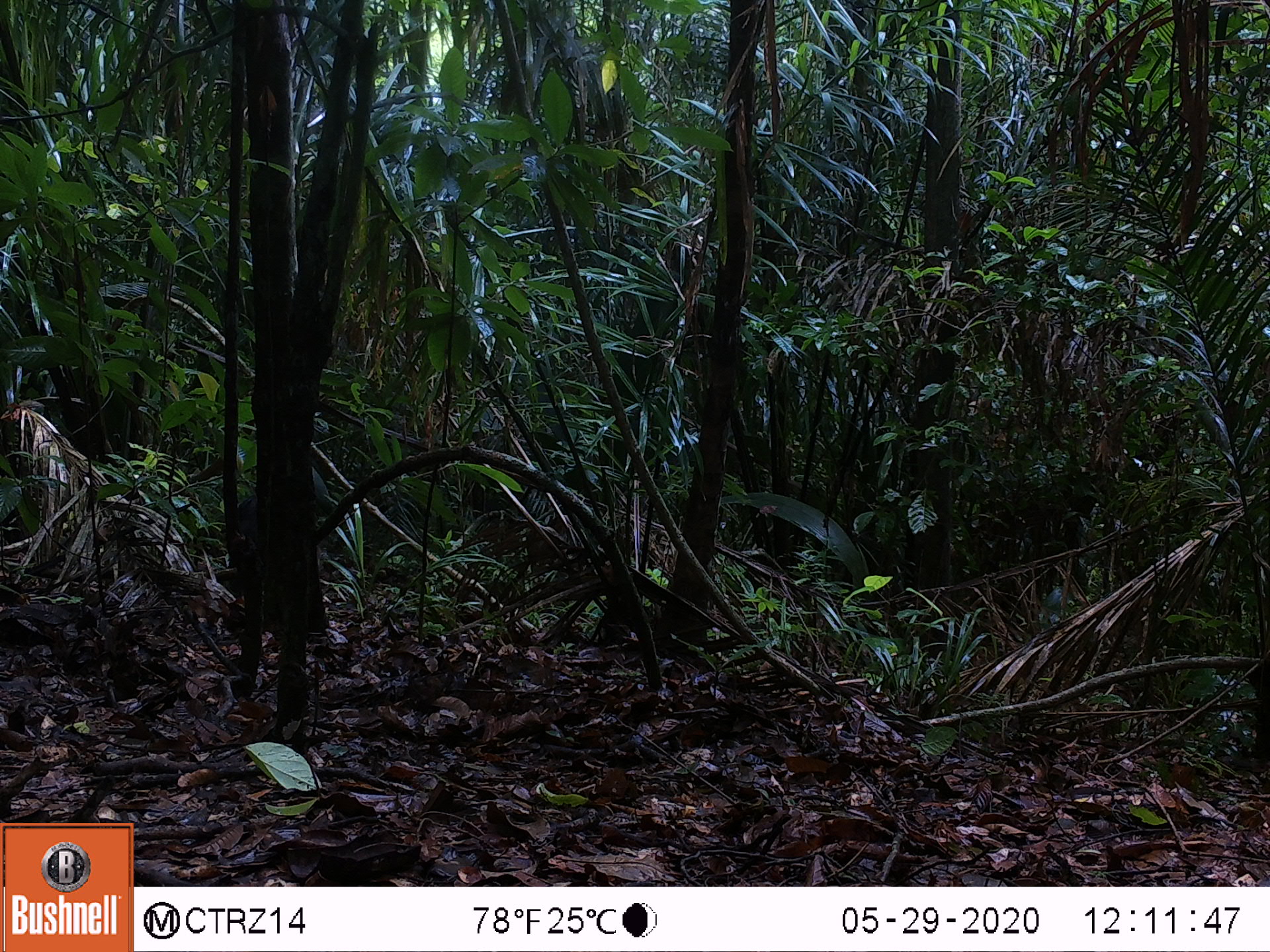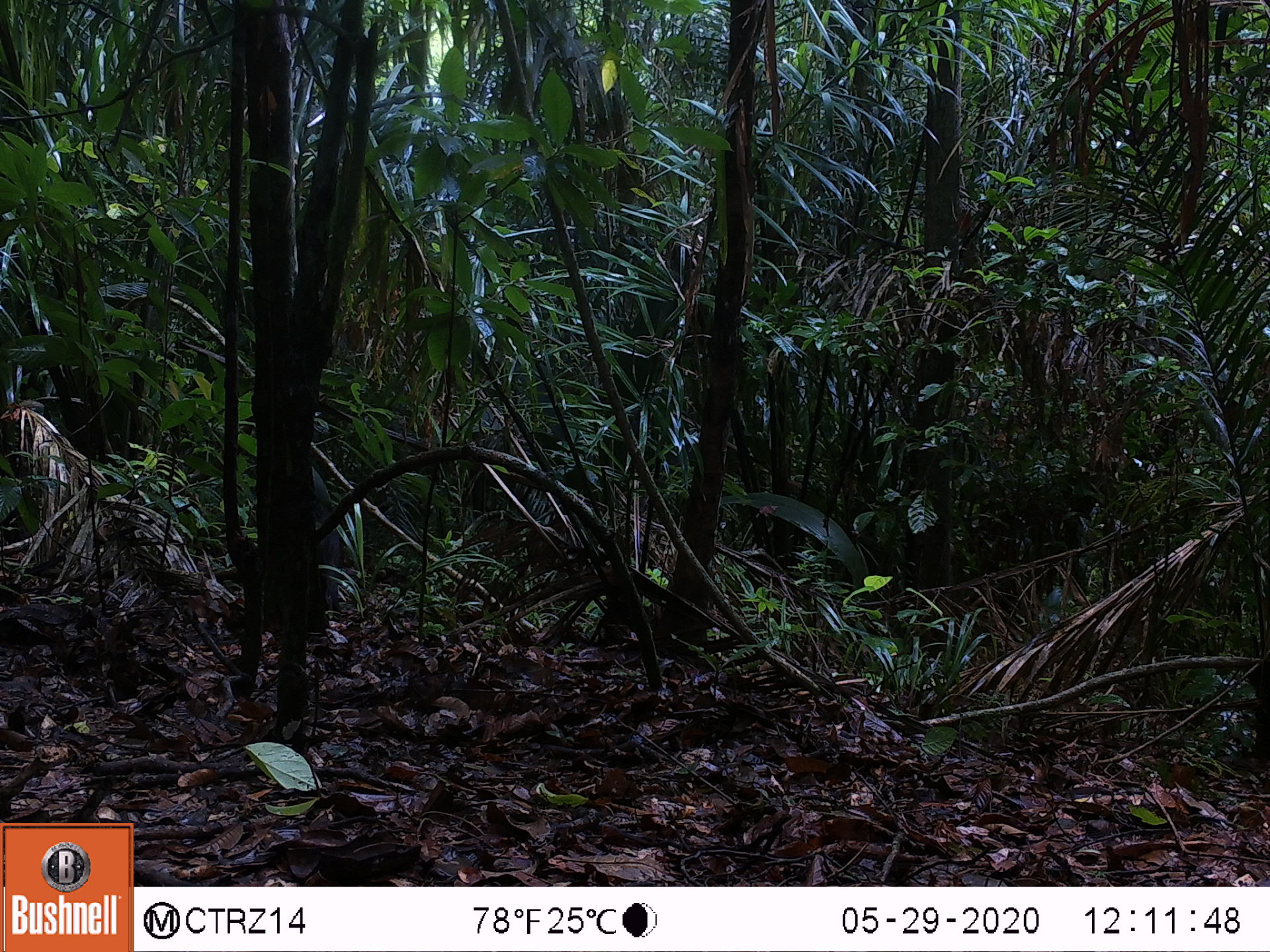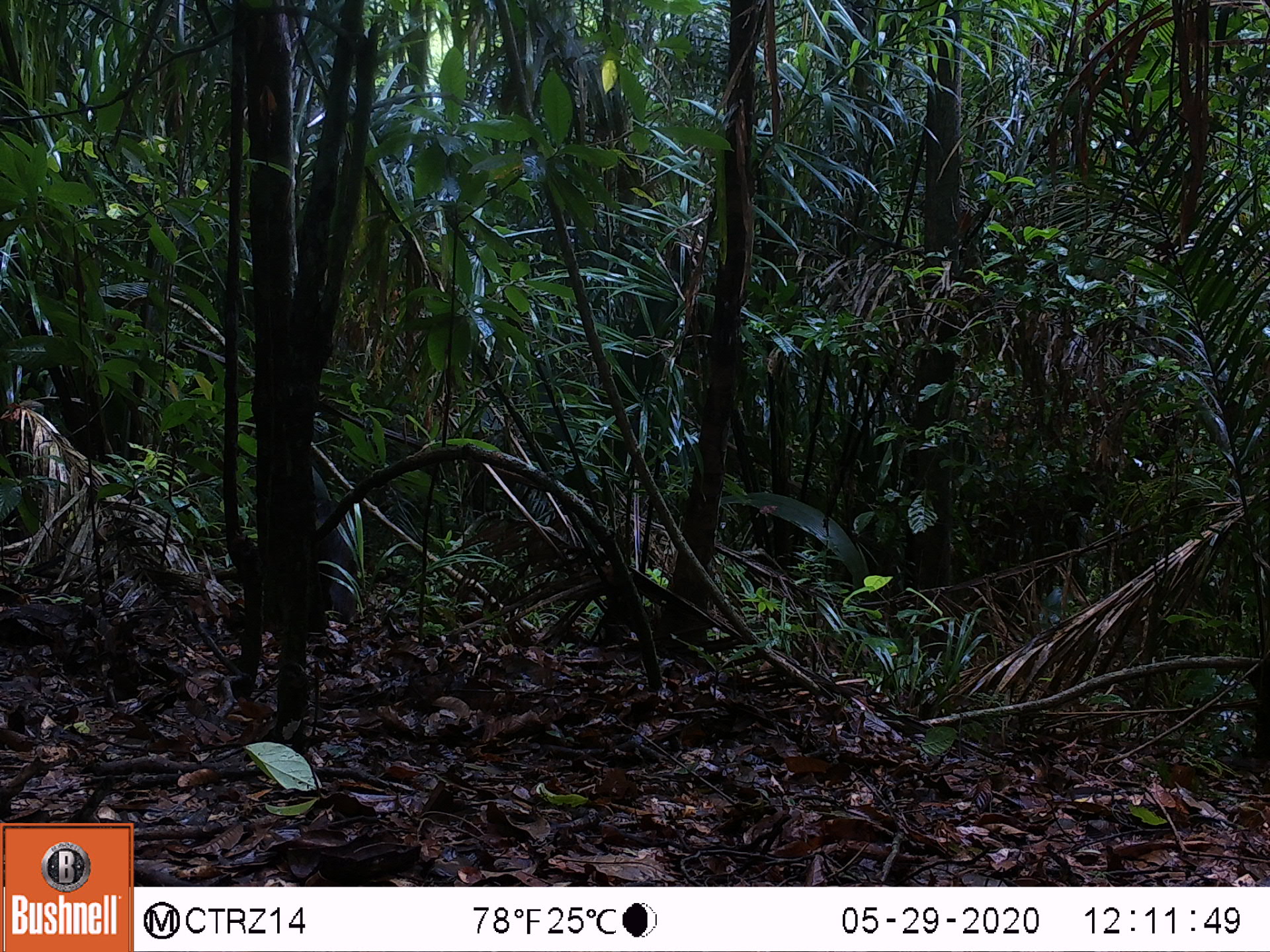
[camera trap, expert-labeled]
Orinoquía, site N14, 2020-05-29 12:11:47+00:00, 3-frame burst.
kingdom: Animalia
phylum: Chordata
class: Mammalia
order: Artiodactyla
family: Tayassuidae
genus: Pecari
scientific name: Pecari tajacu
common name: collared peccary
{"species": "collared peccary (Pecari tajacu)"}